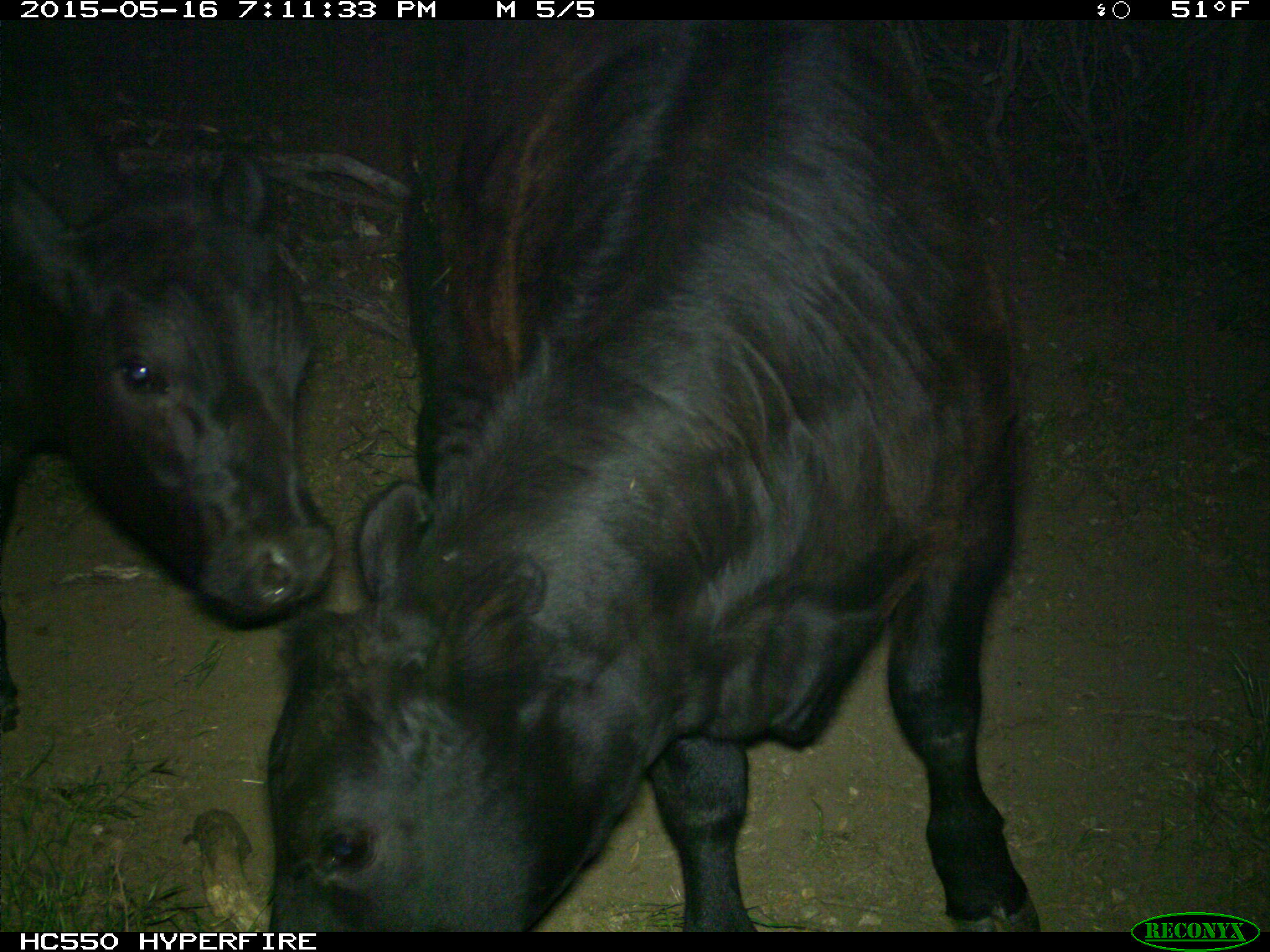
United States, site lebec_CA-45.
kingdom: Animalia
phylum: Chordata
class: Mammalia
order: Artiodactyla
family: Bovidae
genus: Bos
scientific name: Bos taurus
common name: domestic cow